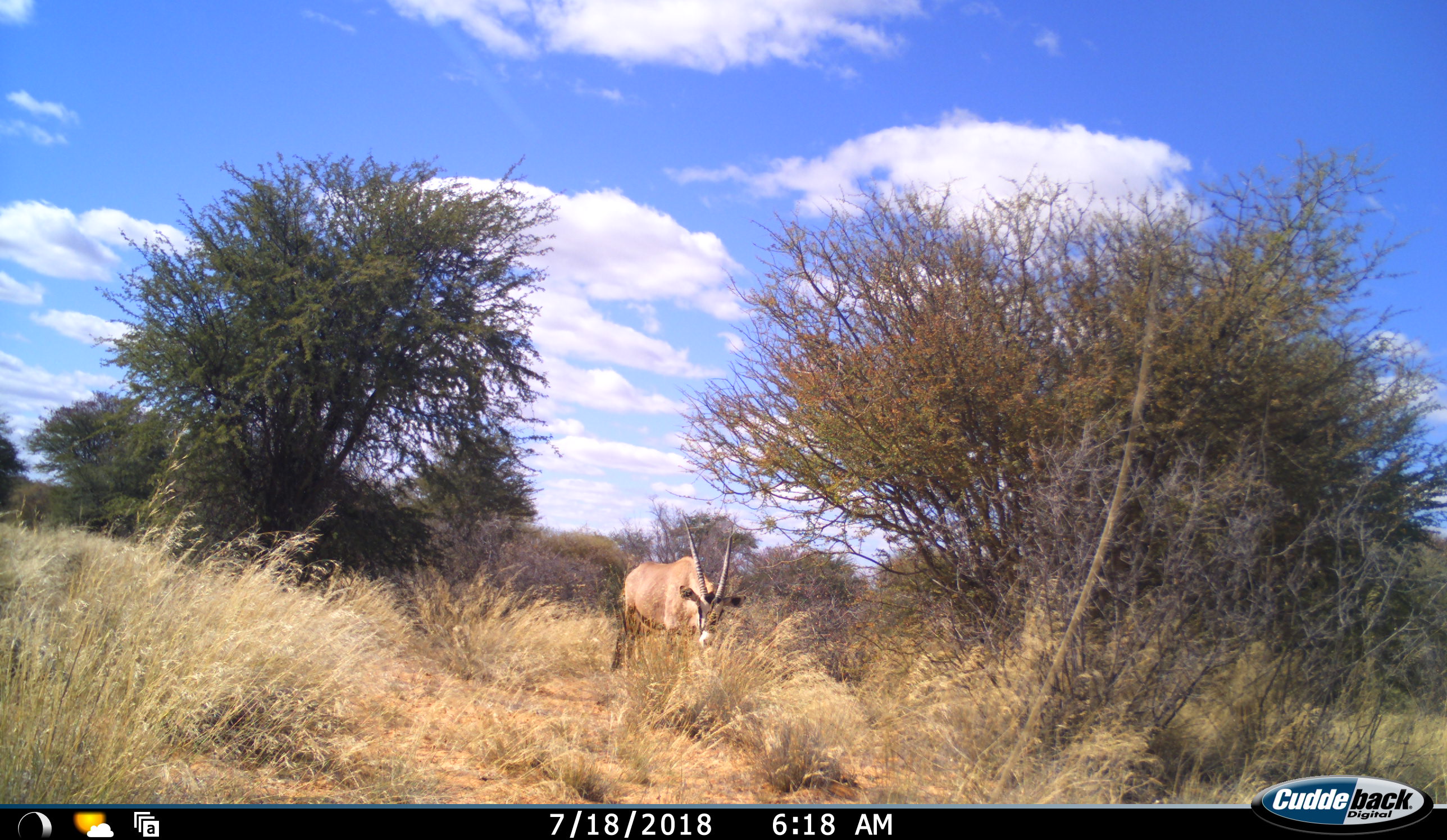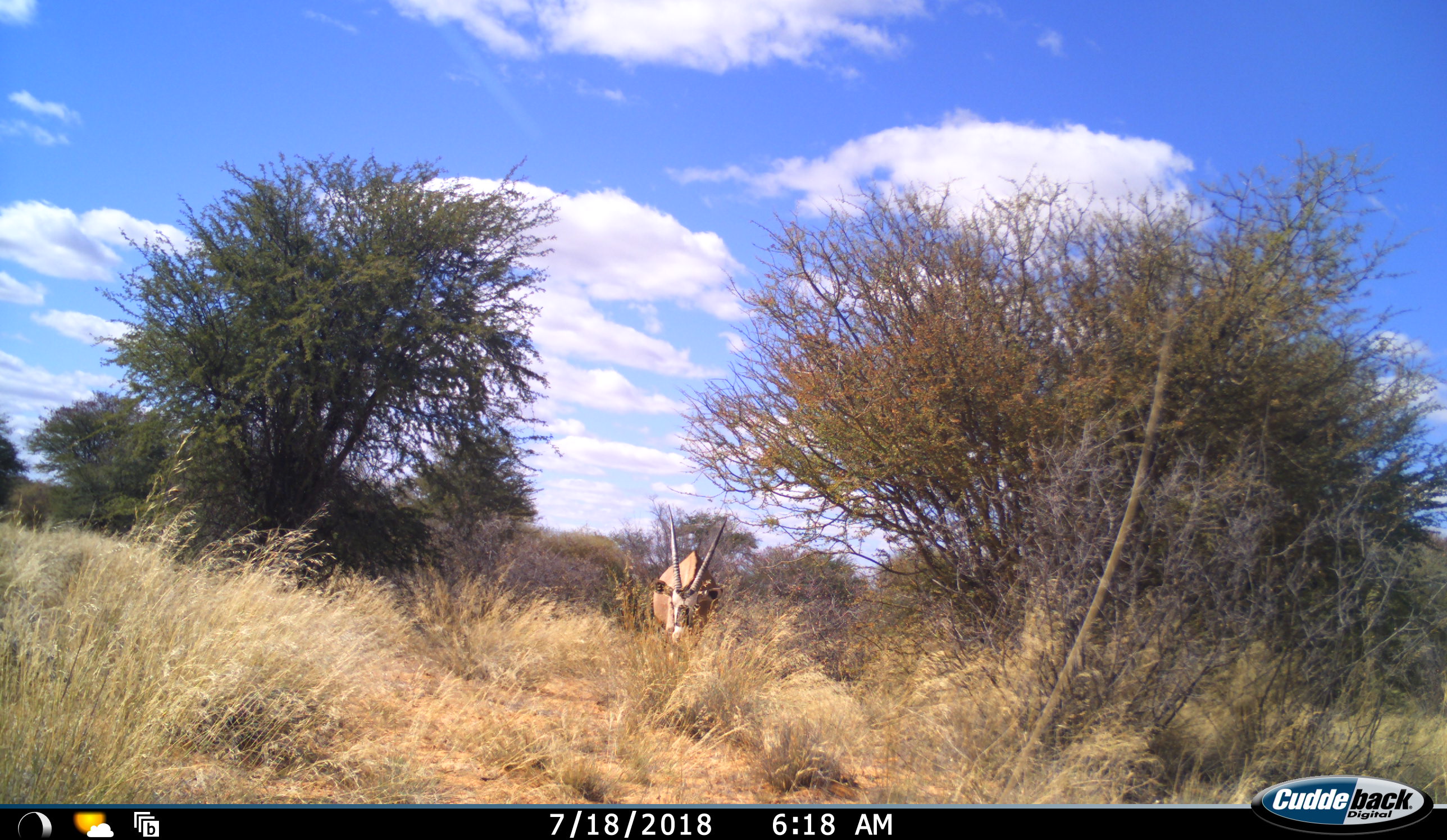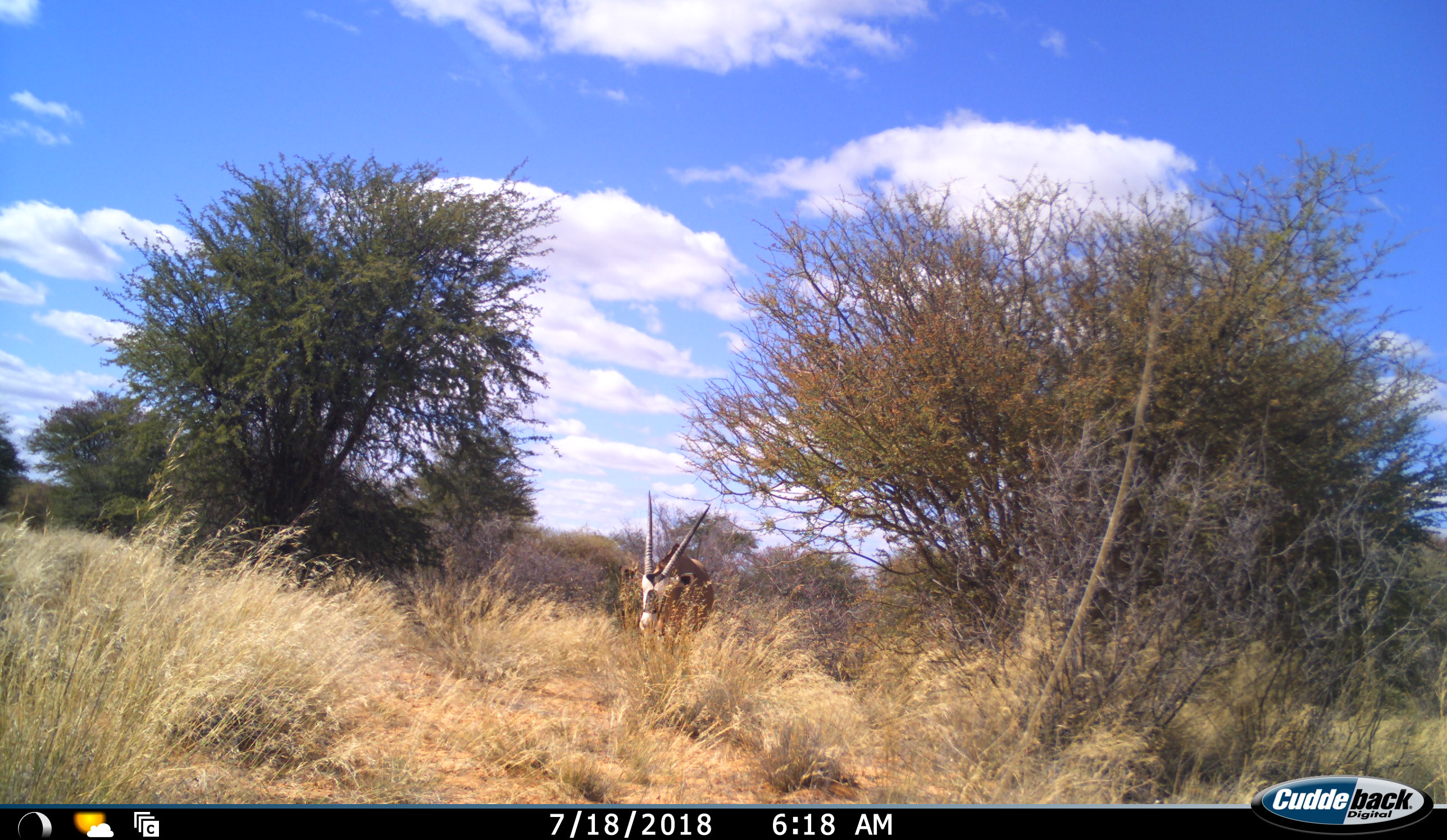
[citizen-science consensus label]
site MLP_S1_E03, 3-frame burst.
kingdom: Animalia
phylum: Chordata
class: Mammalia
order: Artiodactyla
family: Bovidae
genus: Oryx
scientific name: Oryx gazella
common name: gemsbok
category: oryx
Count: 1.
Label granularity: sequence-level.